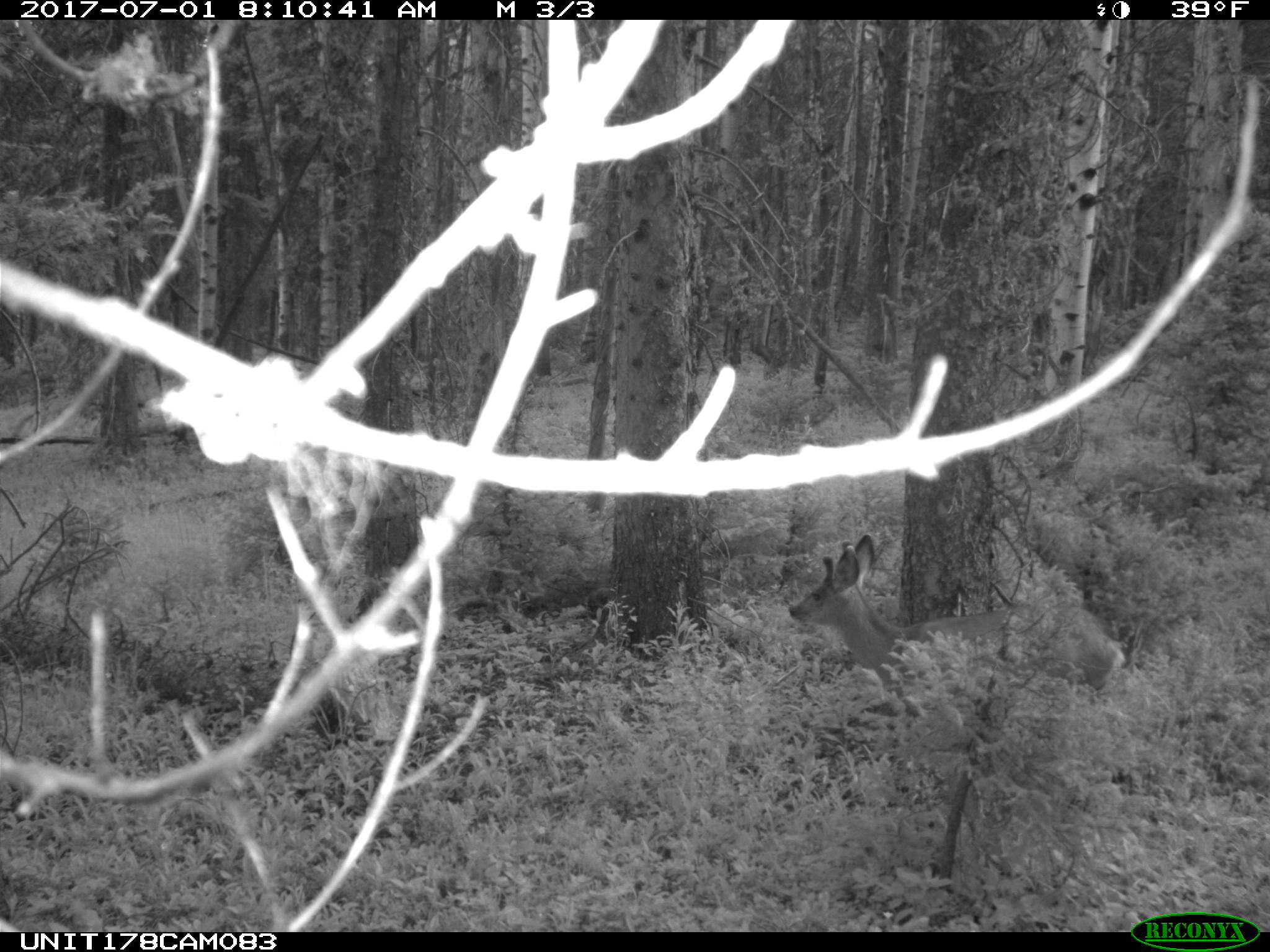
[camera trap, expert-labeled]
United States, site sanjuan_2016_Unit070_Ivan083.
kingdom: Animalia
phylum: Chordata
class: Mammalia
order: Artiodactyla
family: Cervidae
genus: Odocoileus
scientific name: Odocoileus hemionus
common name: mule deer